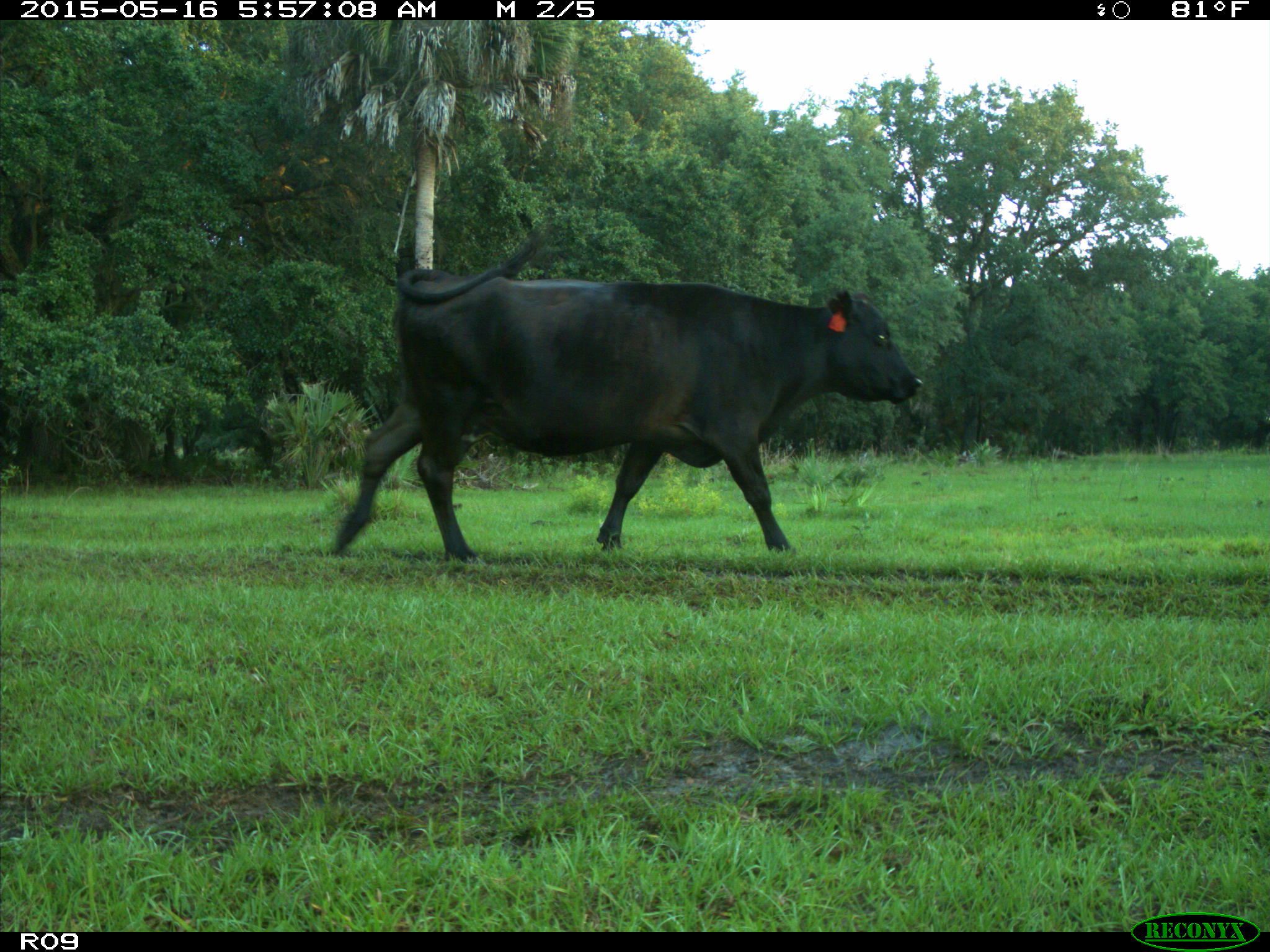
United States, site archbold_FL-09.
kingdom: Animalia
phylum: Chordata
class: Mammalia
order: Artiodactyla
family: Bovidae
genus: Bos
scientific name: Bos taurus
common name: domestic cow